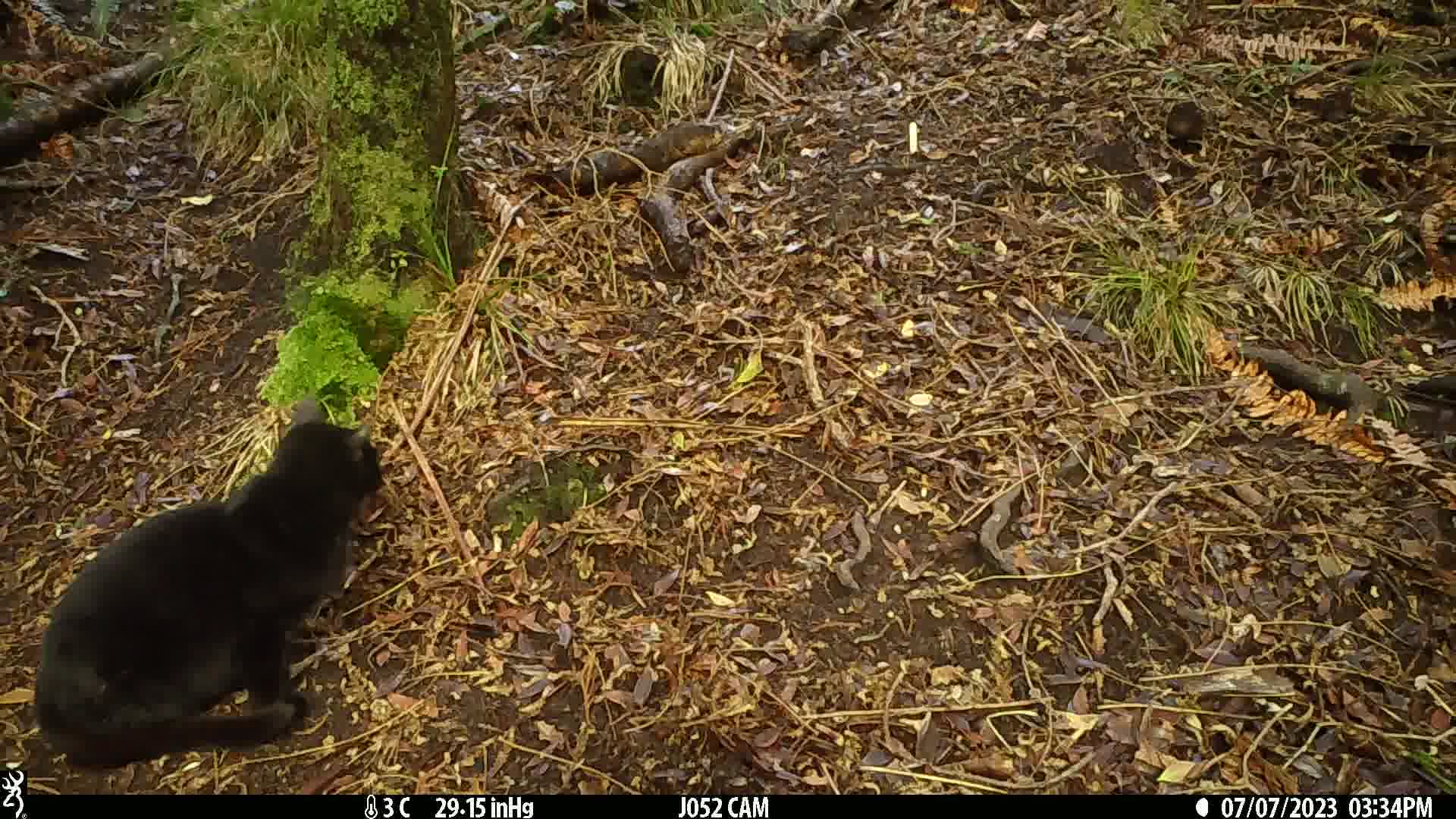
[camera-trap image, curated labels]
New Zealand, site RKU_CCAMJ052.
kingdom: Animalia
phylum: Chordata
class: Mammalia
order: Carnivora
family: Felidae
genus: Felis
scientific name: Felis catus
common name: domestic cat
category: cat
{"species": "cat (domestic cat) (Felis catus)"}